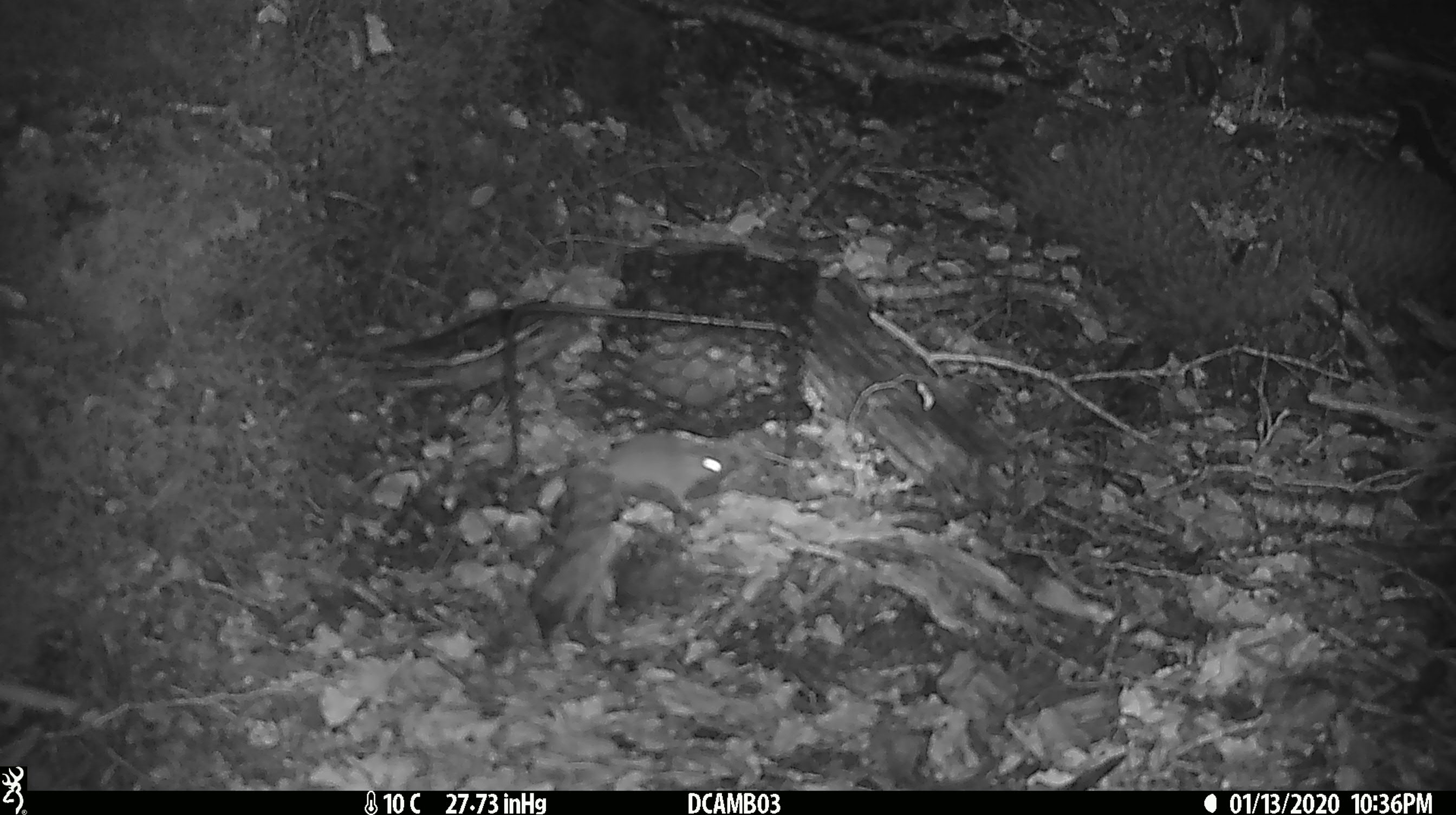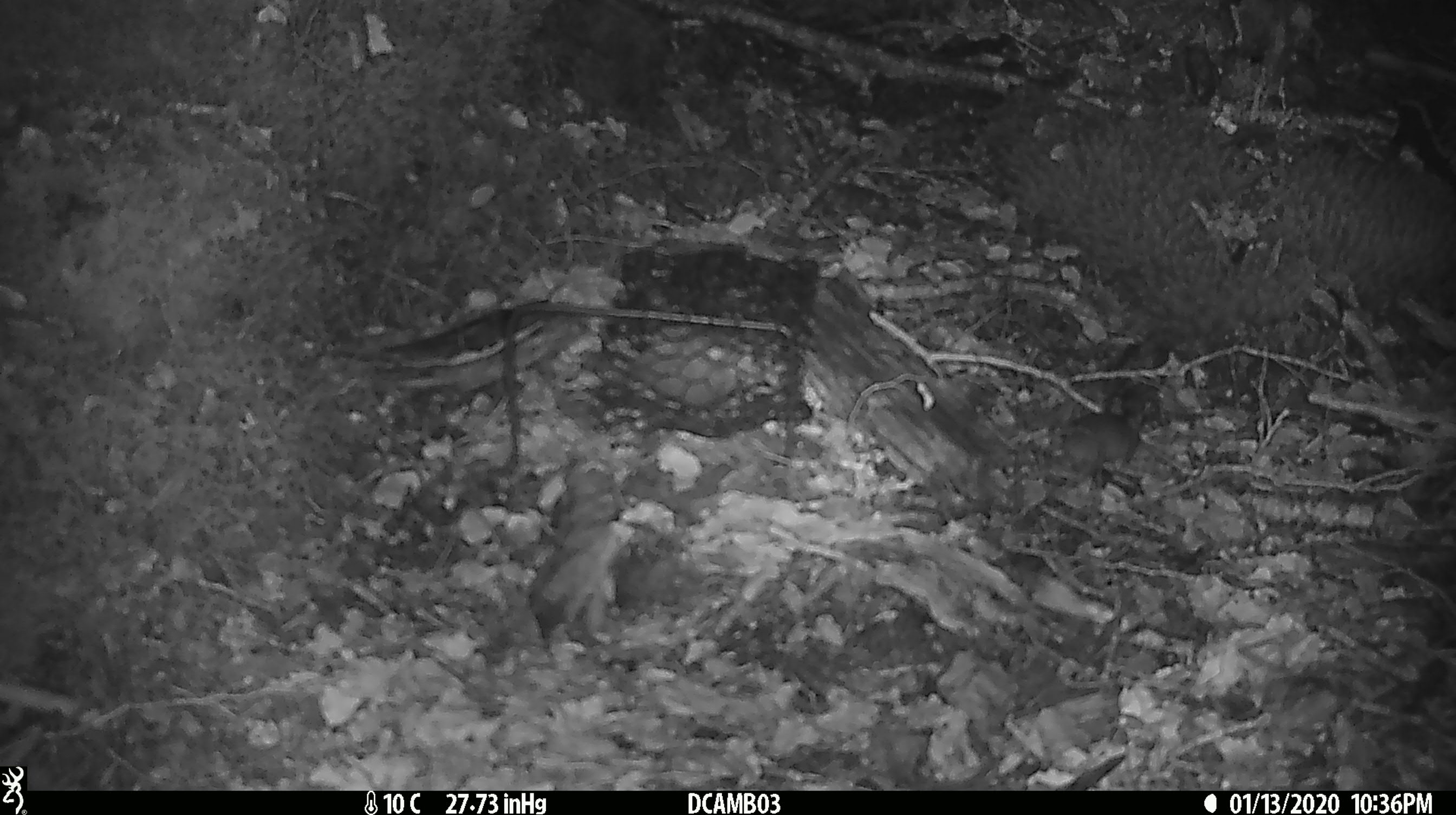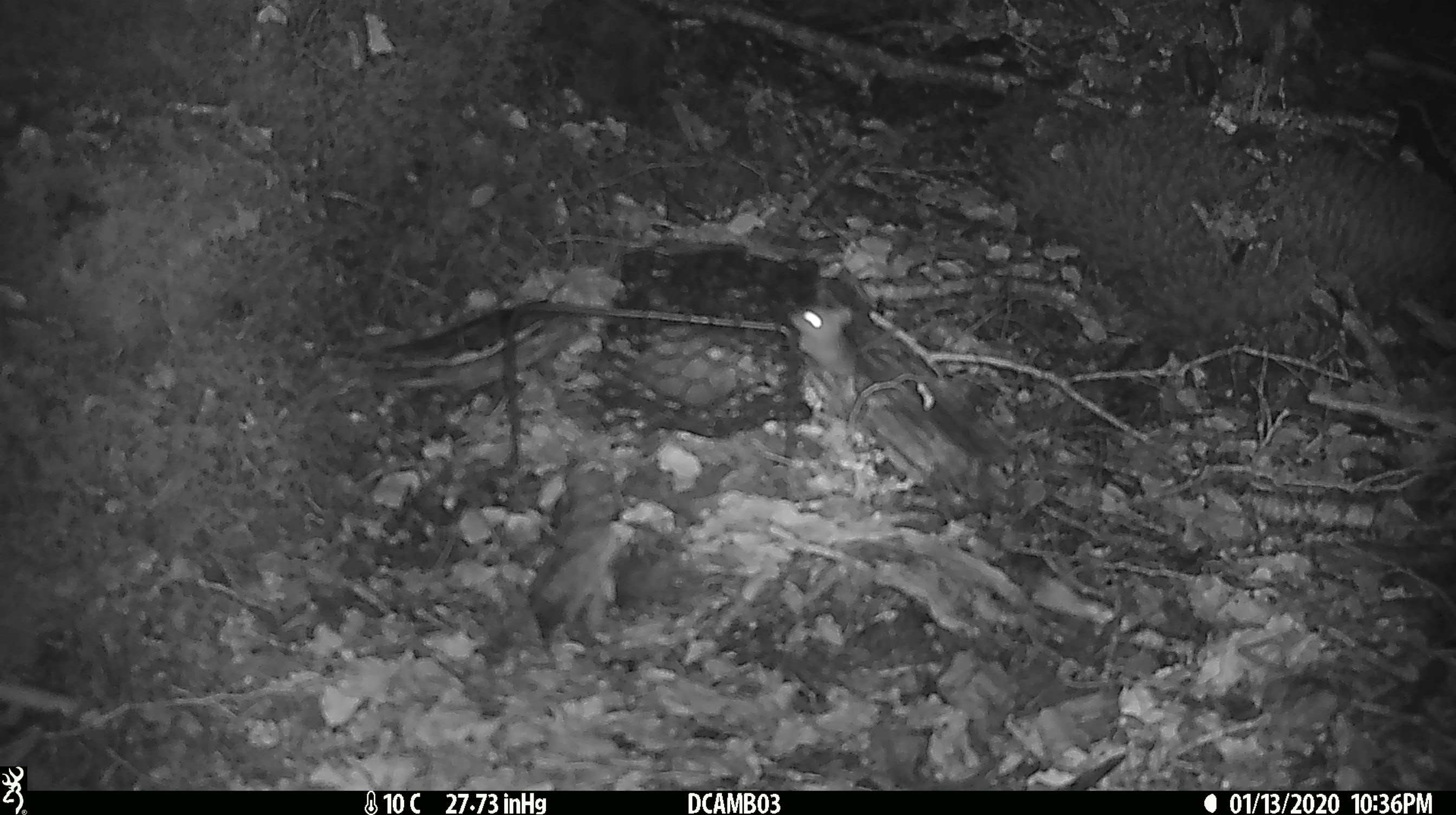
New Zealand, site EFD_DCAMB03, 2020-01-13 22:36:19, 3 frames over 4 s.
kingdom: Animalia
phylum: Chordata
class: Mammalia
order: Rodentia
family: Muridae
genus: Mus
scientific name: Mus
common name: mouse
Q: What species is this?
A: Mouse (Mus).